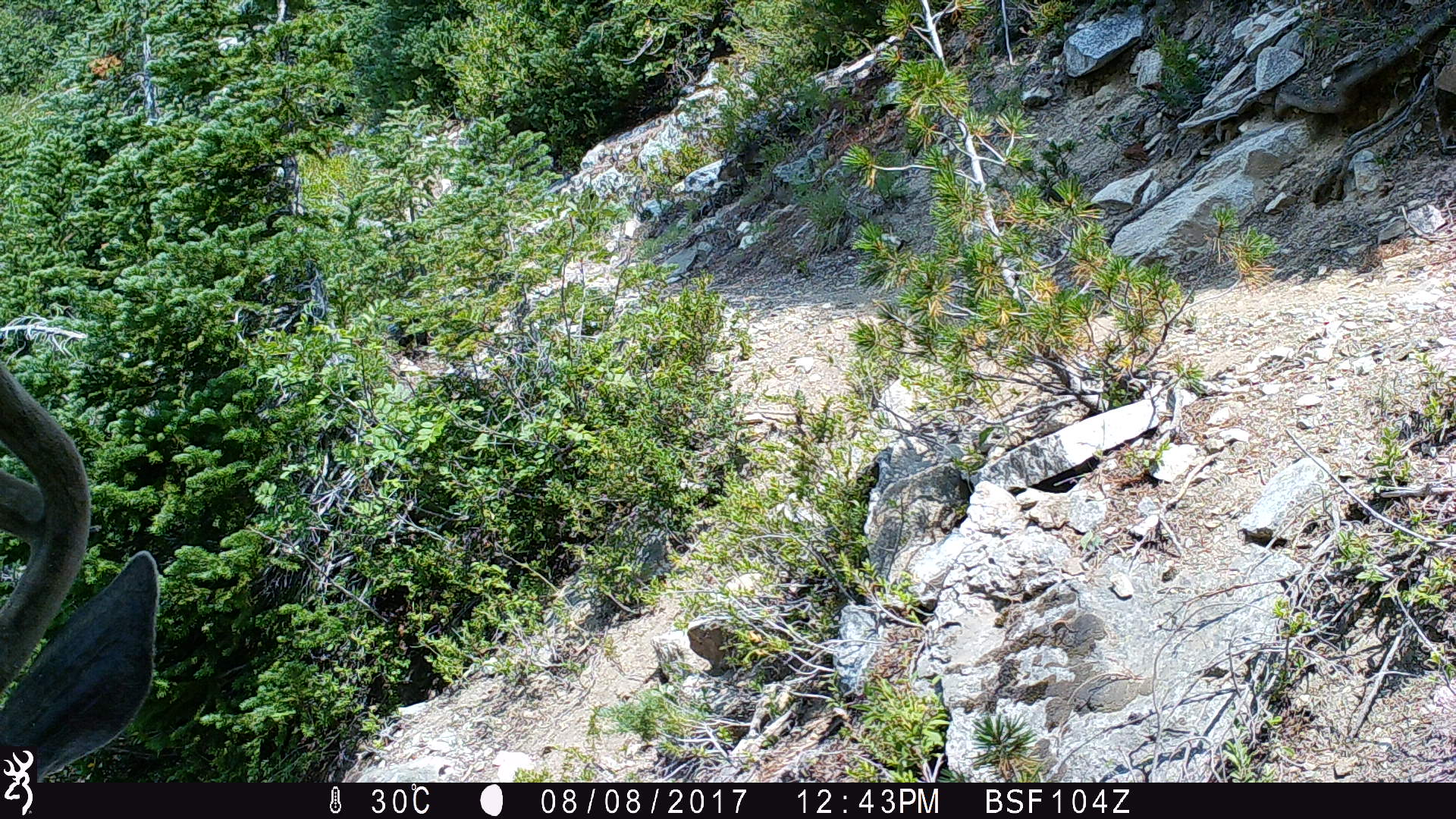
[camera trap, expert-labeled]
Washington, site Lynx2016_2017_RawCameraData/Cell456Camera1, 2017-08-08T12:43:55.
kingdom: Animalia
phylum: Chordata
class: Mammalia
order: Artiodactyla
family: Cervidae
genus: Odocoileus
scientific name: Odocoileus hemionus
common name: mule deer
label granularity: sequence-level